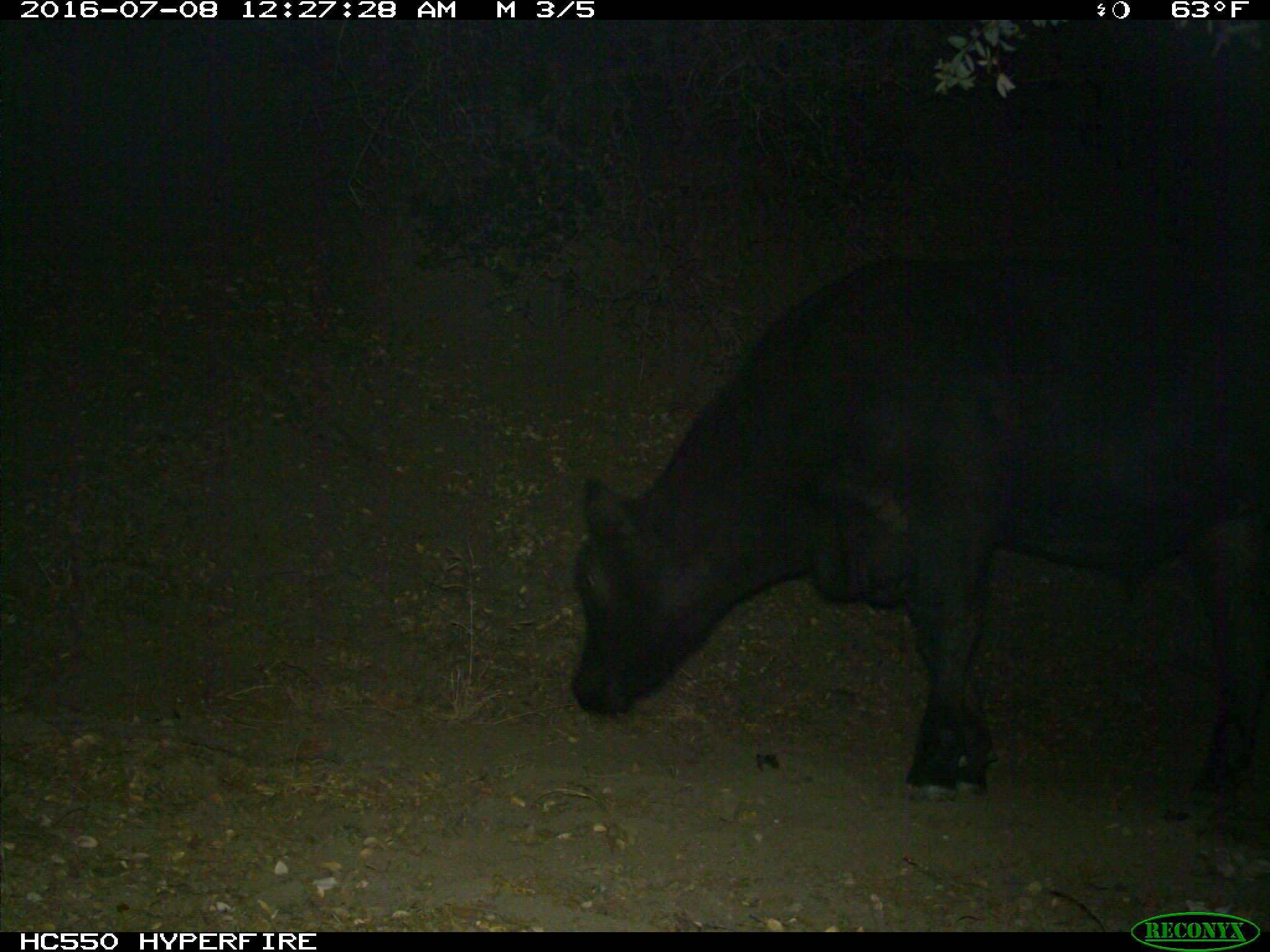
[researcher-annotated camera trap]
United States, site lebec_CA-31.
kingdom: Animalia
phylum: Chordata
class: Mammalia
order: Artiodactyla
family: Bovidae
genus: Bos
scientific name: Bos taurus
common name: domestic cow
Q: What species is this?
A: Bos taurus (domestic cow).